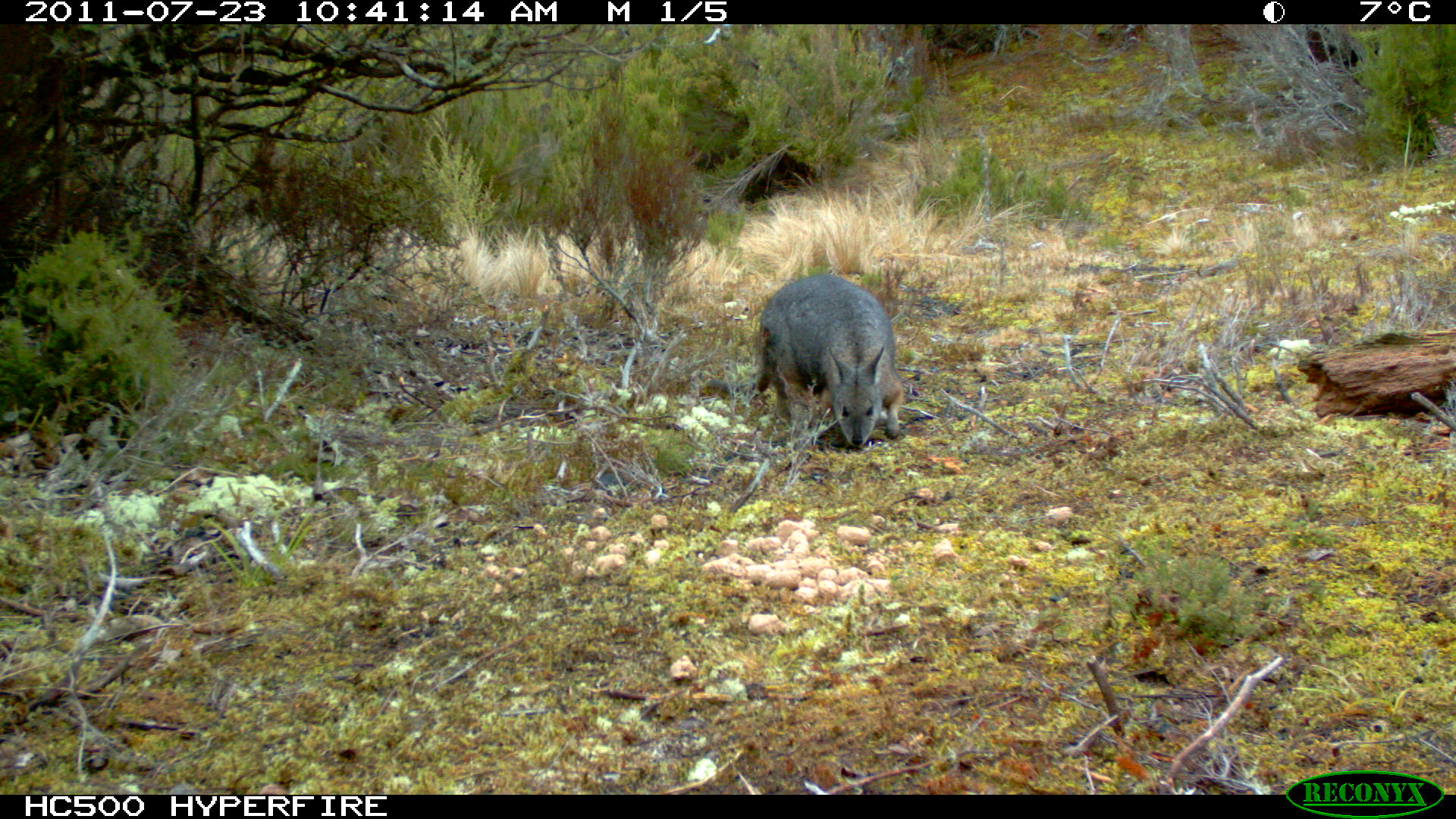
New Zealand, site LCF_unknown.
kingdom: Animalia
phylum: Chordata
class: Mammalia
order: Diprotodontia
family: Macropodidae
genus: Notamacropus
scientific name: Notamacropus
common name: wallaby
Wallaby (Notamacropus).